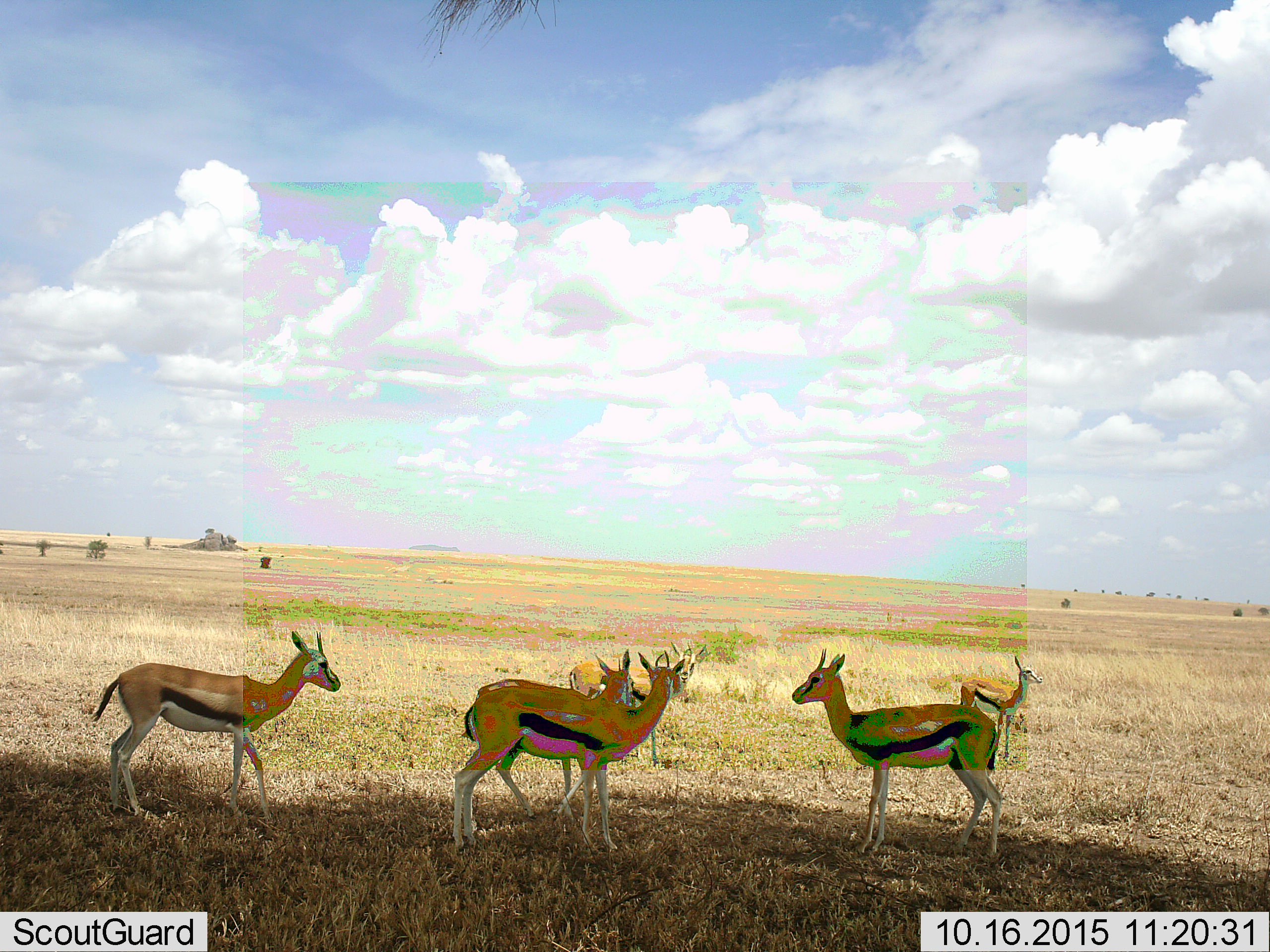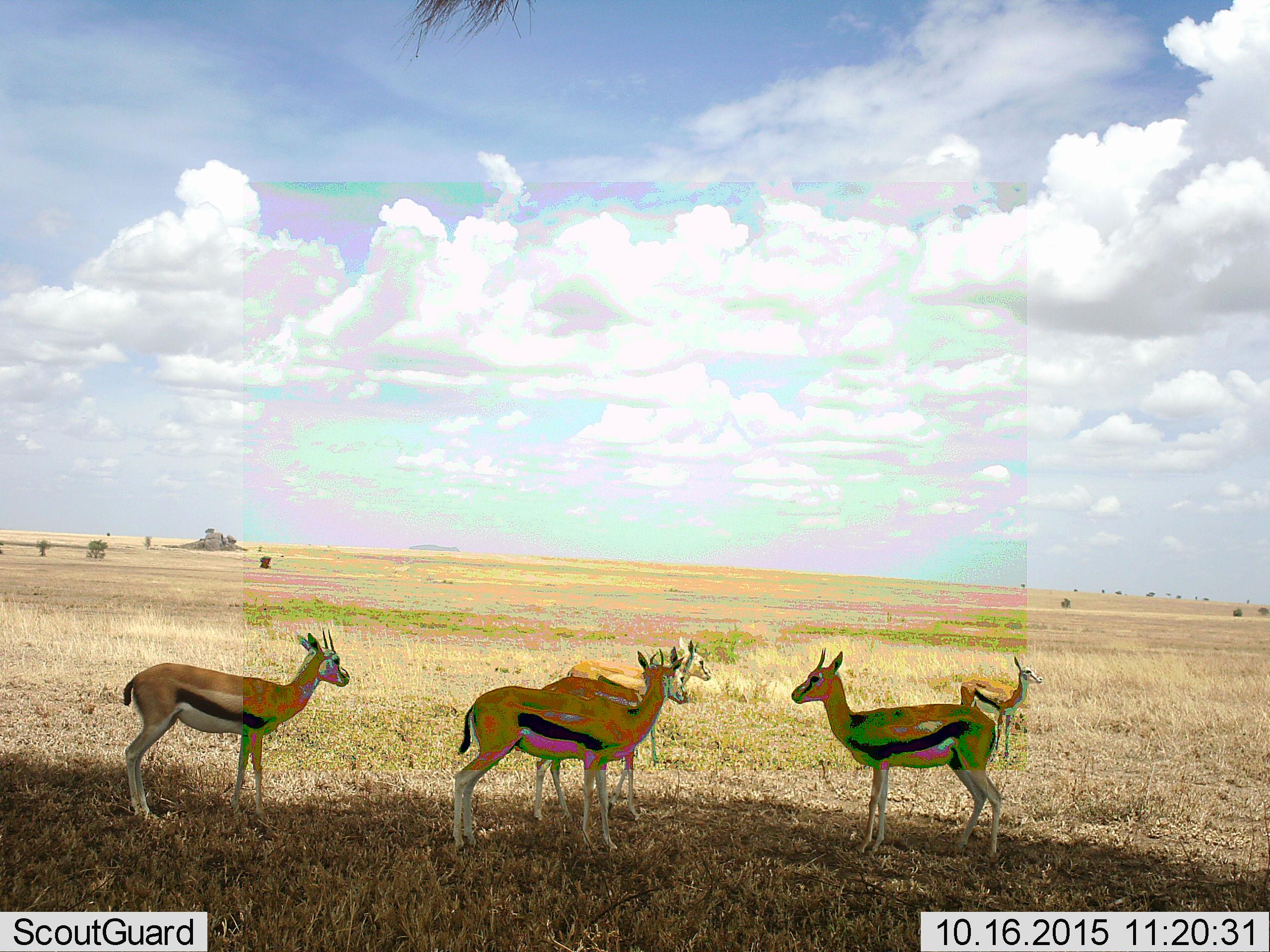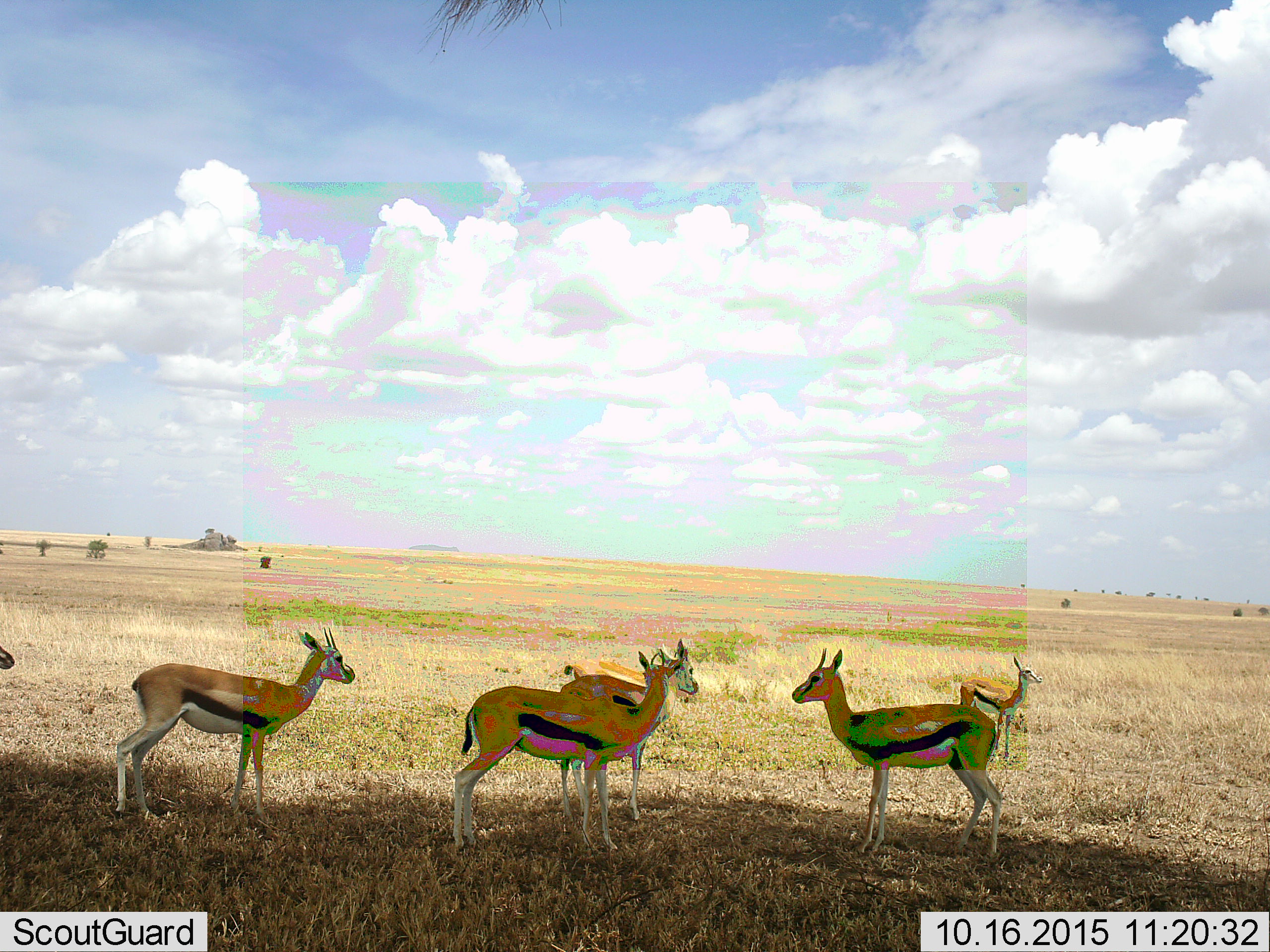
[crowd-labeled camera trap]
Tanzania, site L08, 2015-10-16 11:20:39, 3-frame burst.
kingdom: Animalia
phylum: Chordata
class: Mammalia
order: Artiodactyla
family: Bovidae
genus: Eudorcas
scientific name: Eudorcas thomsonii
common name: thomson's gazelle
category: gazellethomsons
Gazellethomsons (thomson's gazelle) (Eudorcas thomsonii), count 6. Behavior (volunteer vote fractions): standing 75%, resting 0%, moving 50%, interacting 12%. Young present (vote fraction): 12%. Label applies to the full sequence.